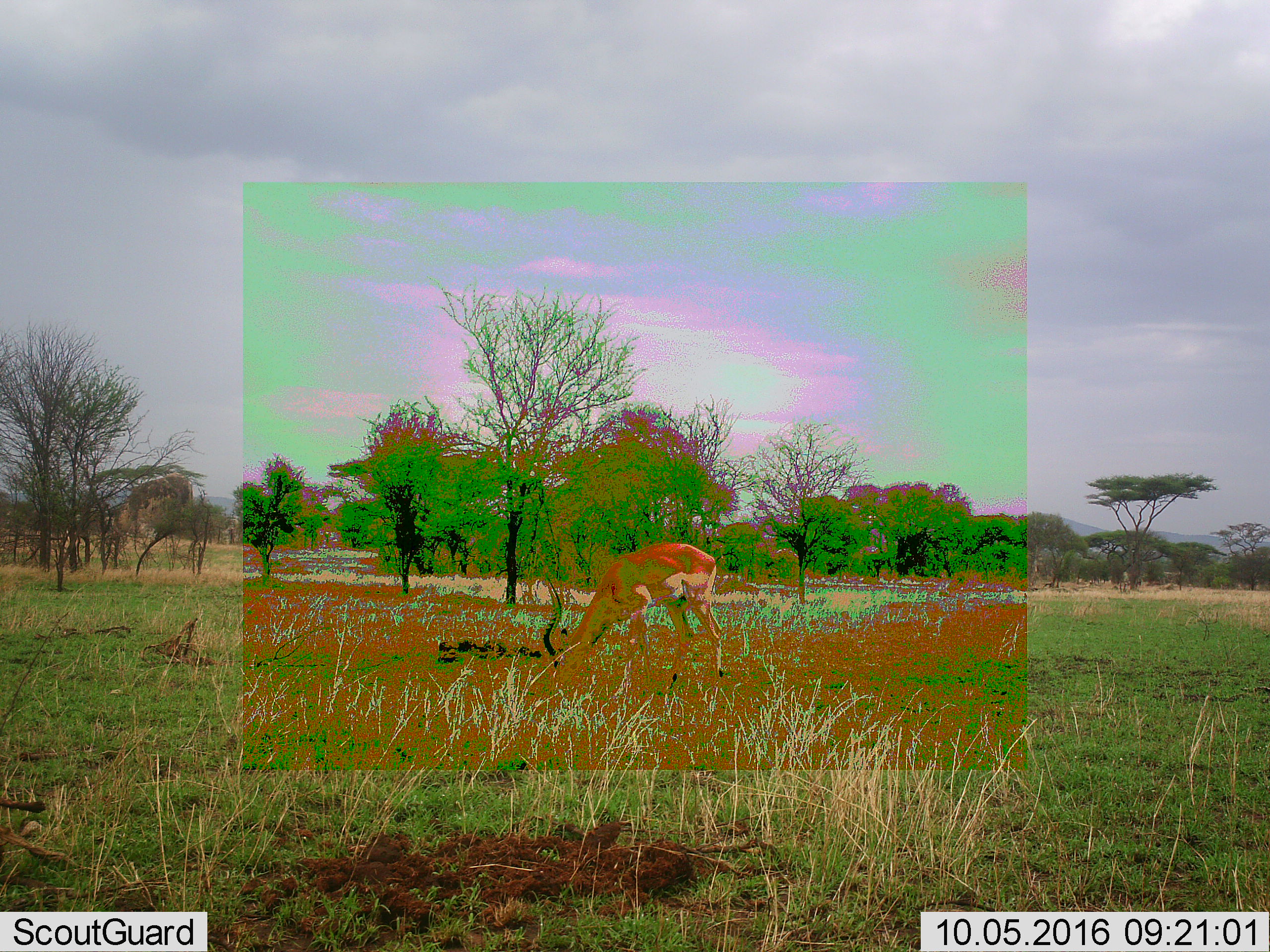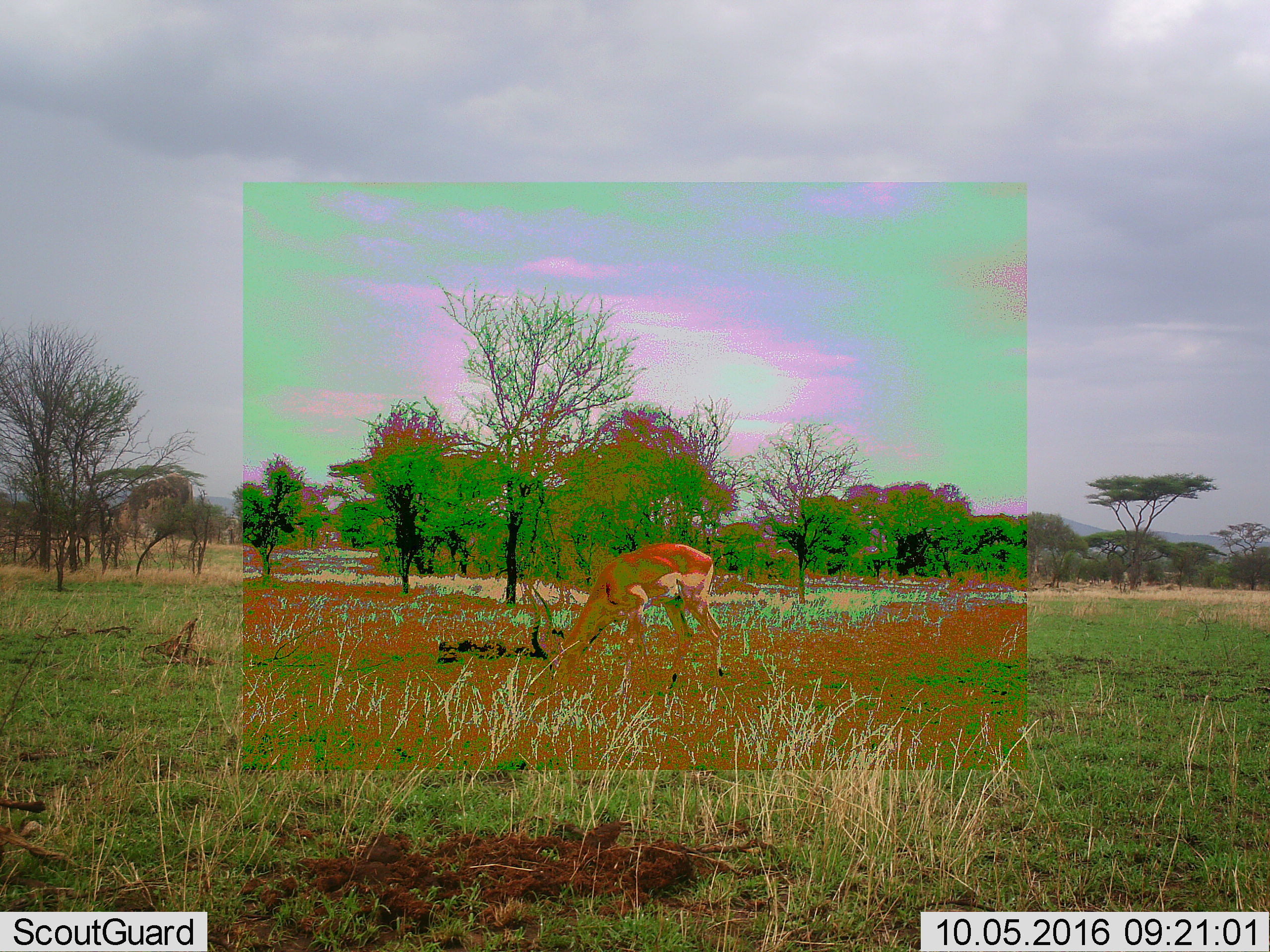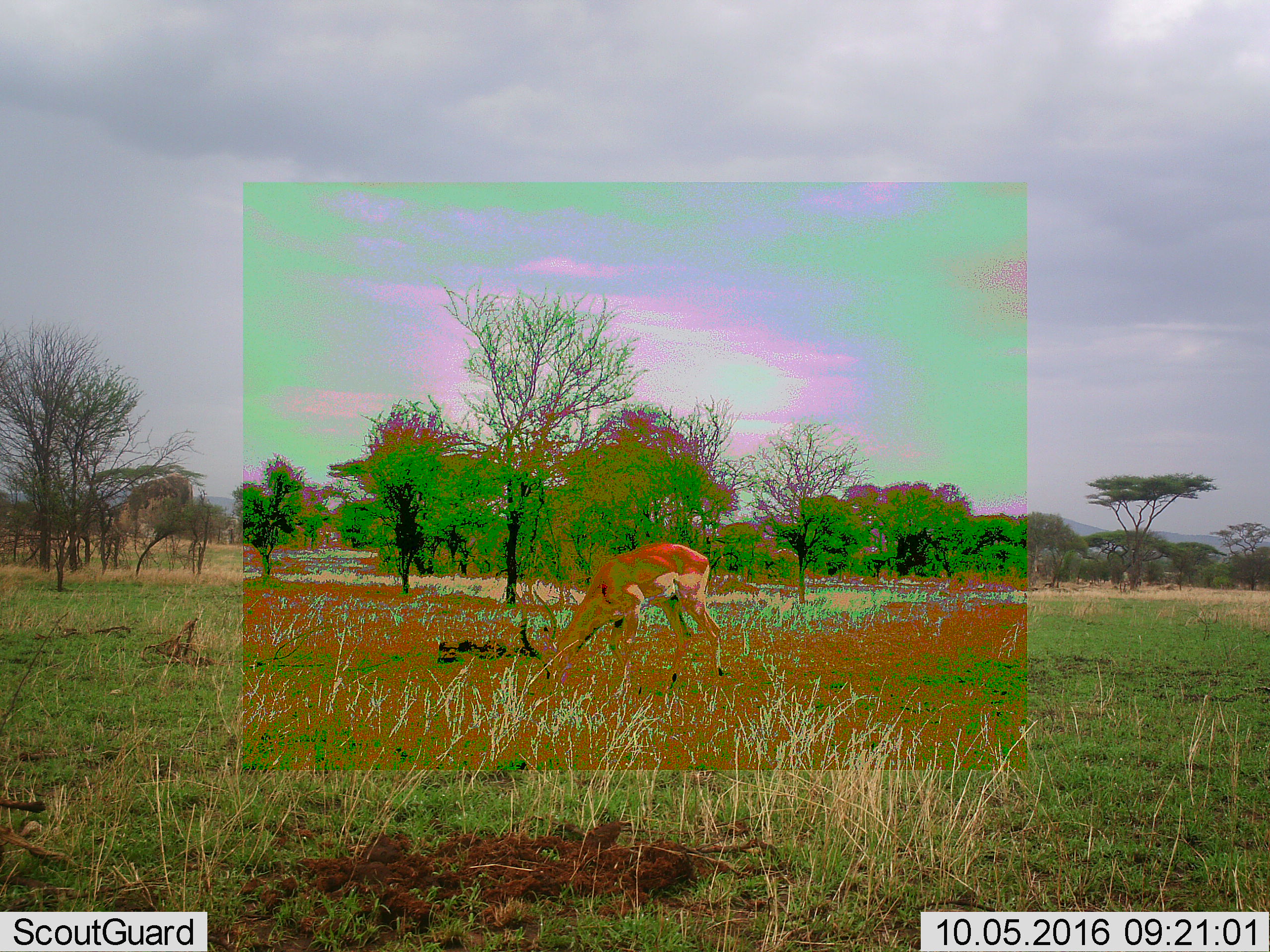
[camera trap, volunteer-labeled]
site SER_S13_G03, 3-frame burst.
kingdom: Animalia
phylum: Chordata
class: Mammalia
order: Artiodactyla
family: Bovidae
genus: Aepyceros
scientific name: Aepyceros melampus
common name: impala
Impala (Aepyceros melampus), count 1. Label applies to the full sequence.